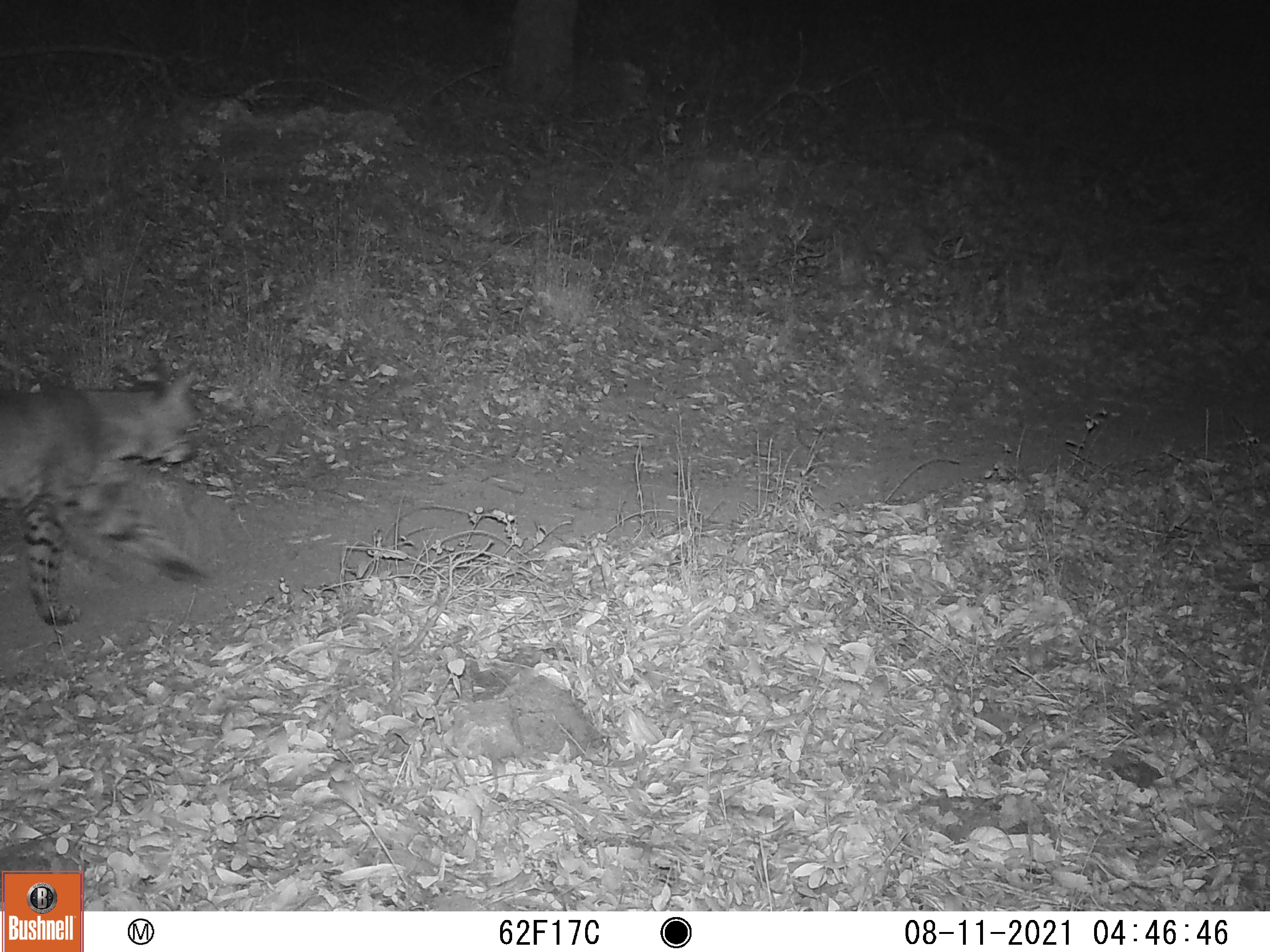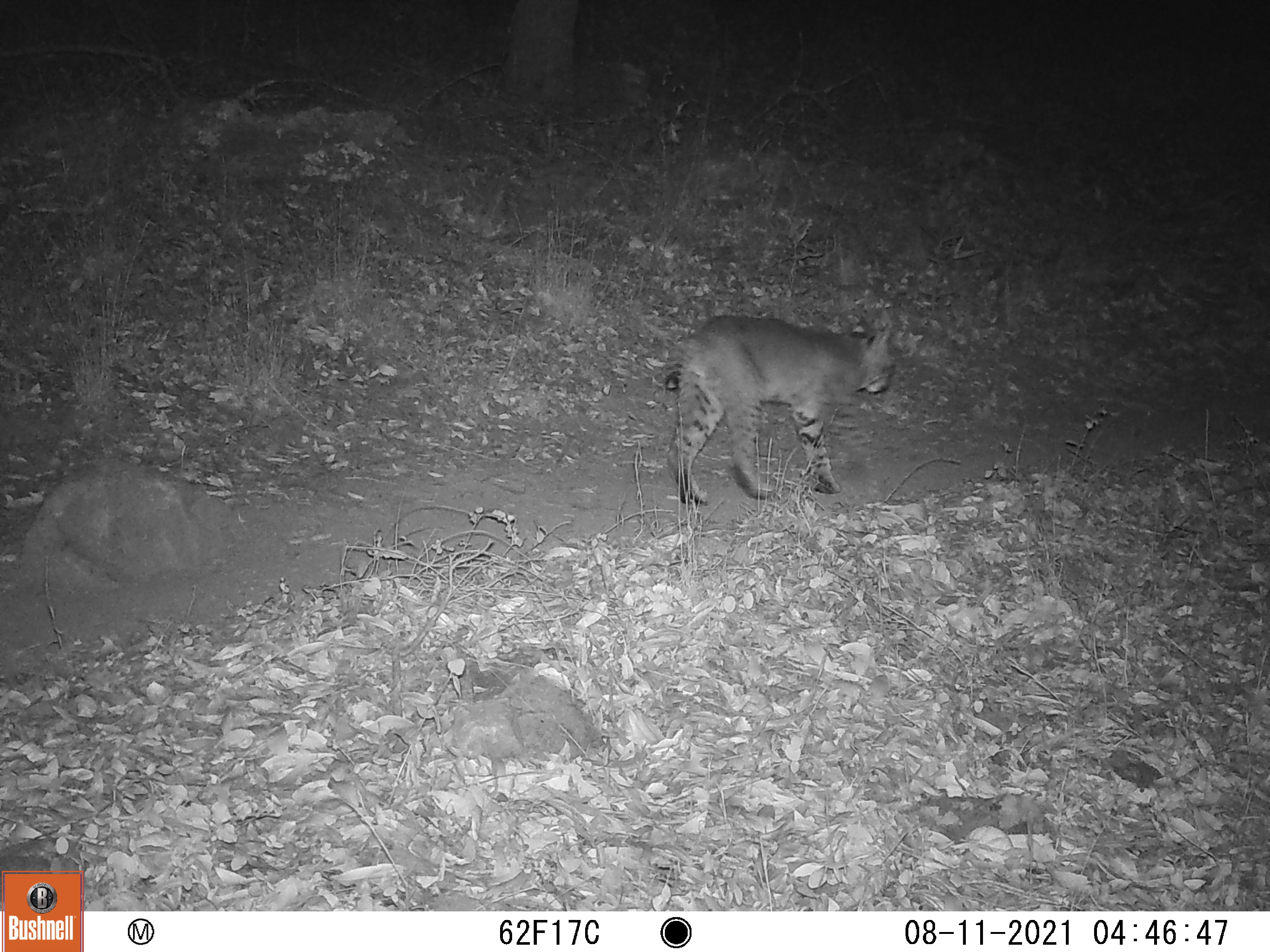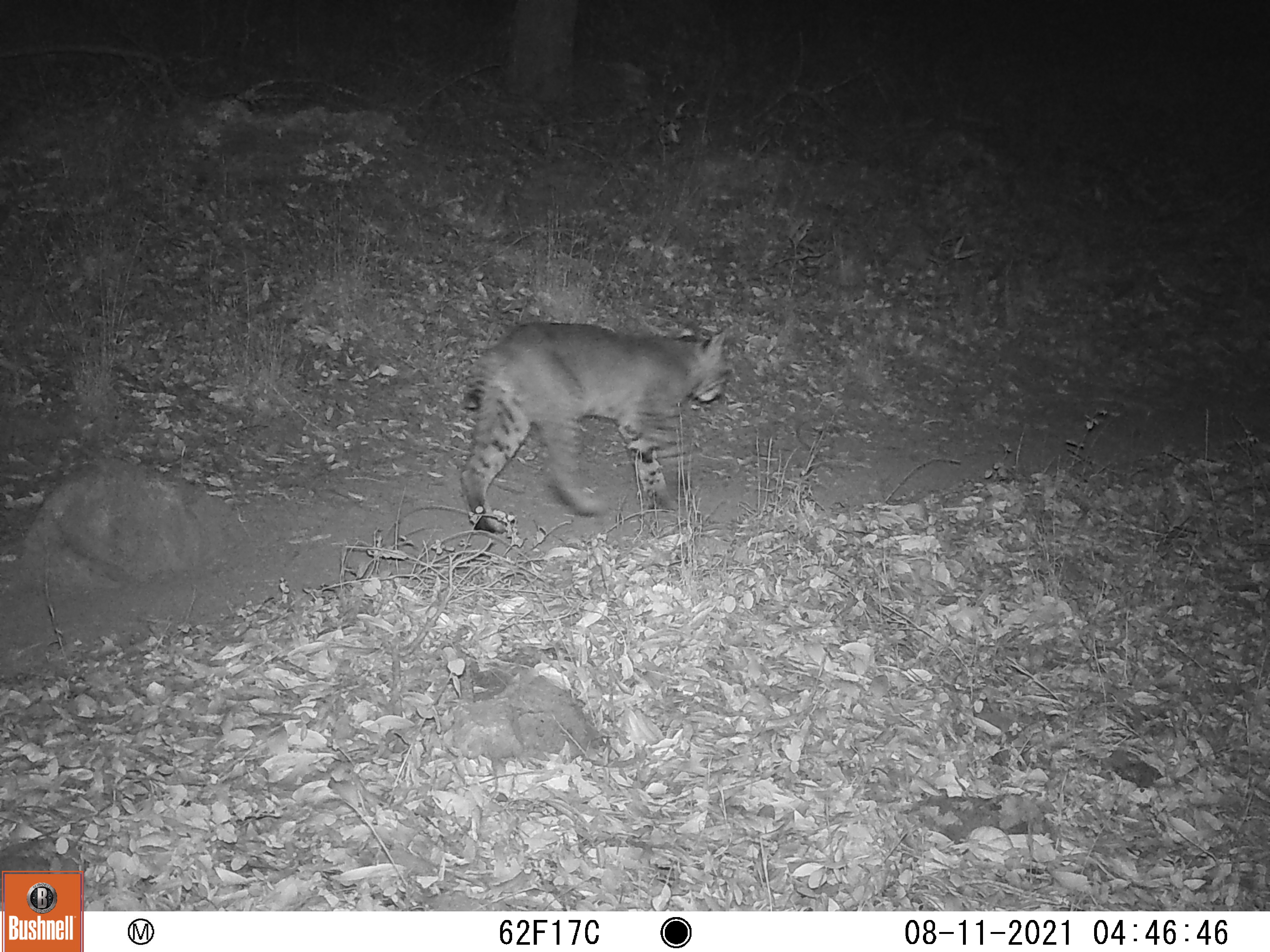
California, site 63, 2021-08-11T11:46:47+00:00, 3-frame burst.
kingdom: Animalia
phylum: Chordata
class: Mammalia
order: Carnivora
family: Felidae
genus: Lynx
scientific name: Lynx rufus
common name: bobcat